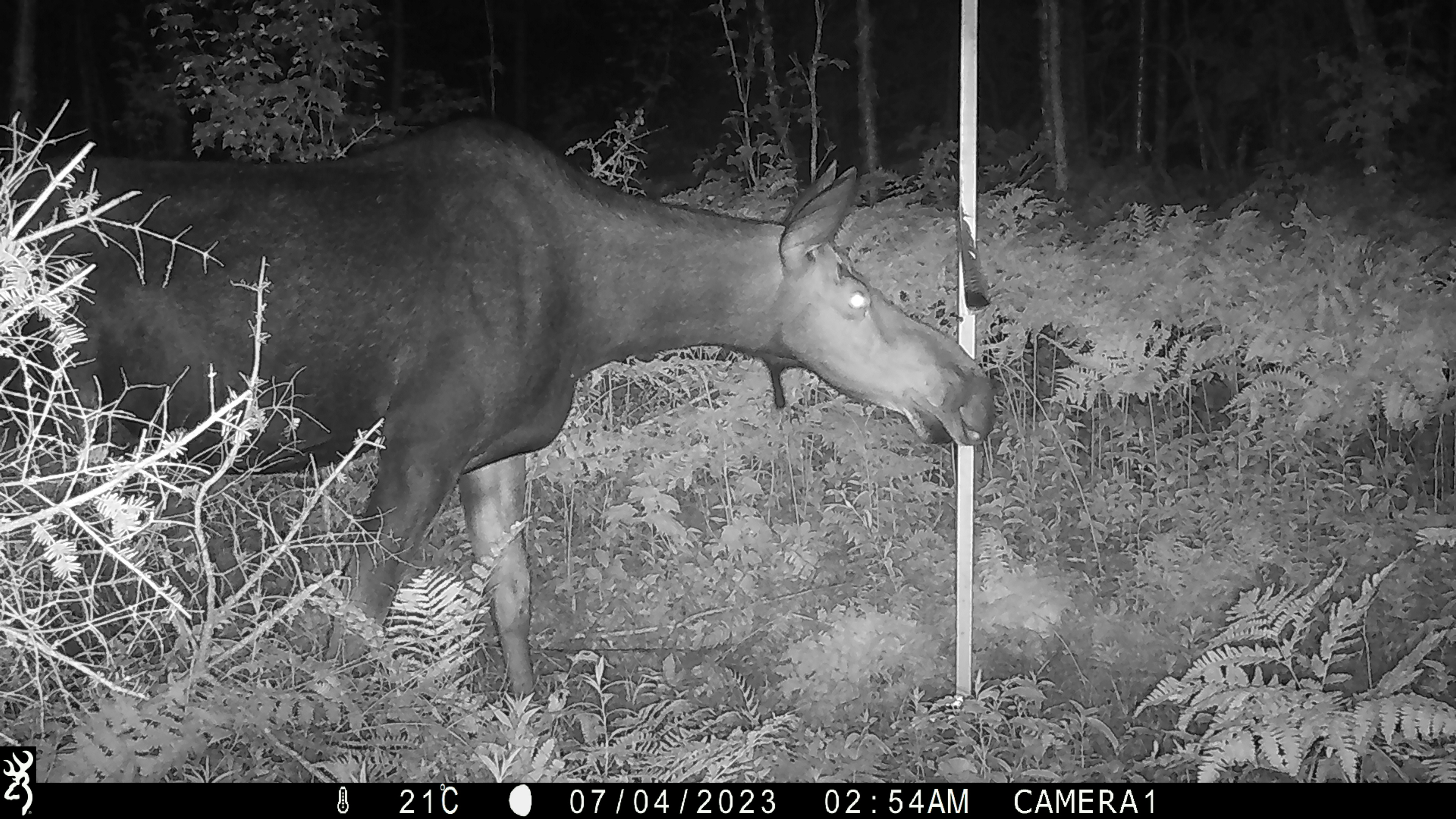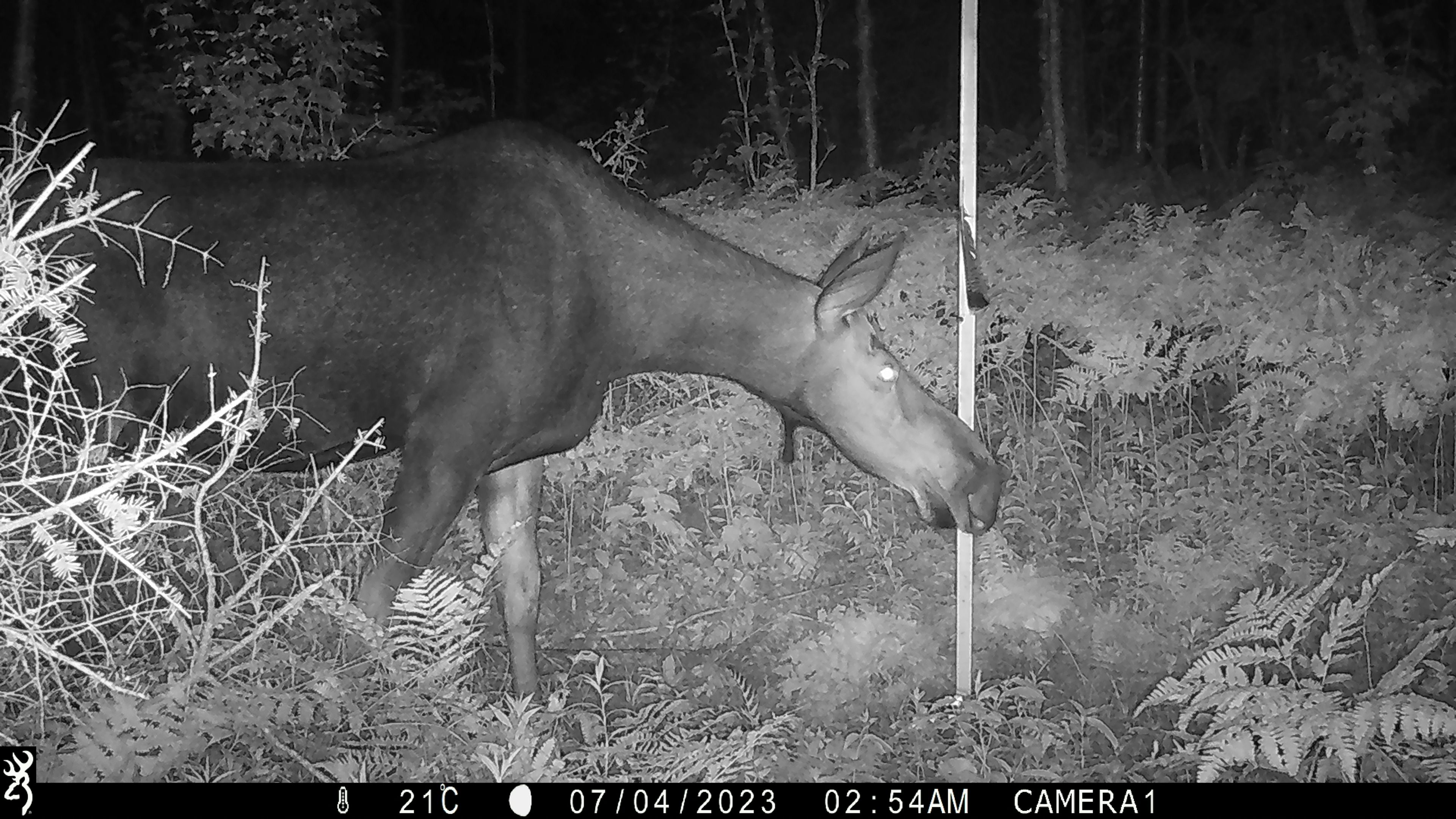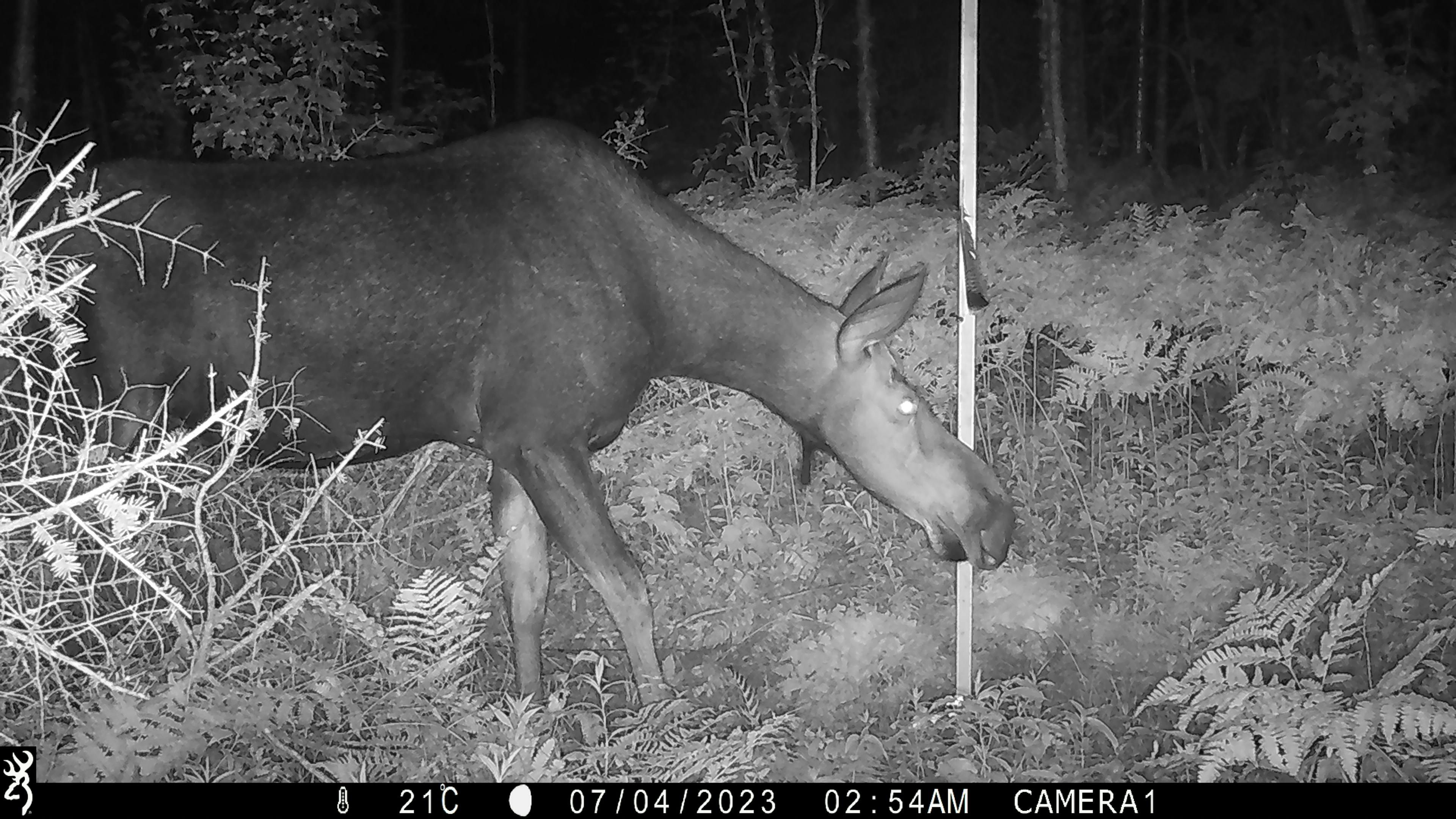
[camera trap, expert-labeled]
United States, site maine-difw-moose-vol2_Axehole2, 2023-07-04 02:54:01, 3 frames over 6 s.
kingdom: Animalia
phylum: Chordata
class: Mammalia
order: Artiodactyla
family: Cervidae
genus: Alces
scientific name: Alces alces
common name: moose